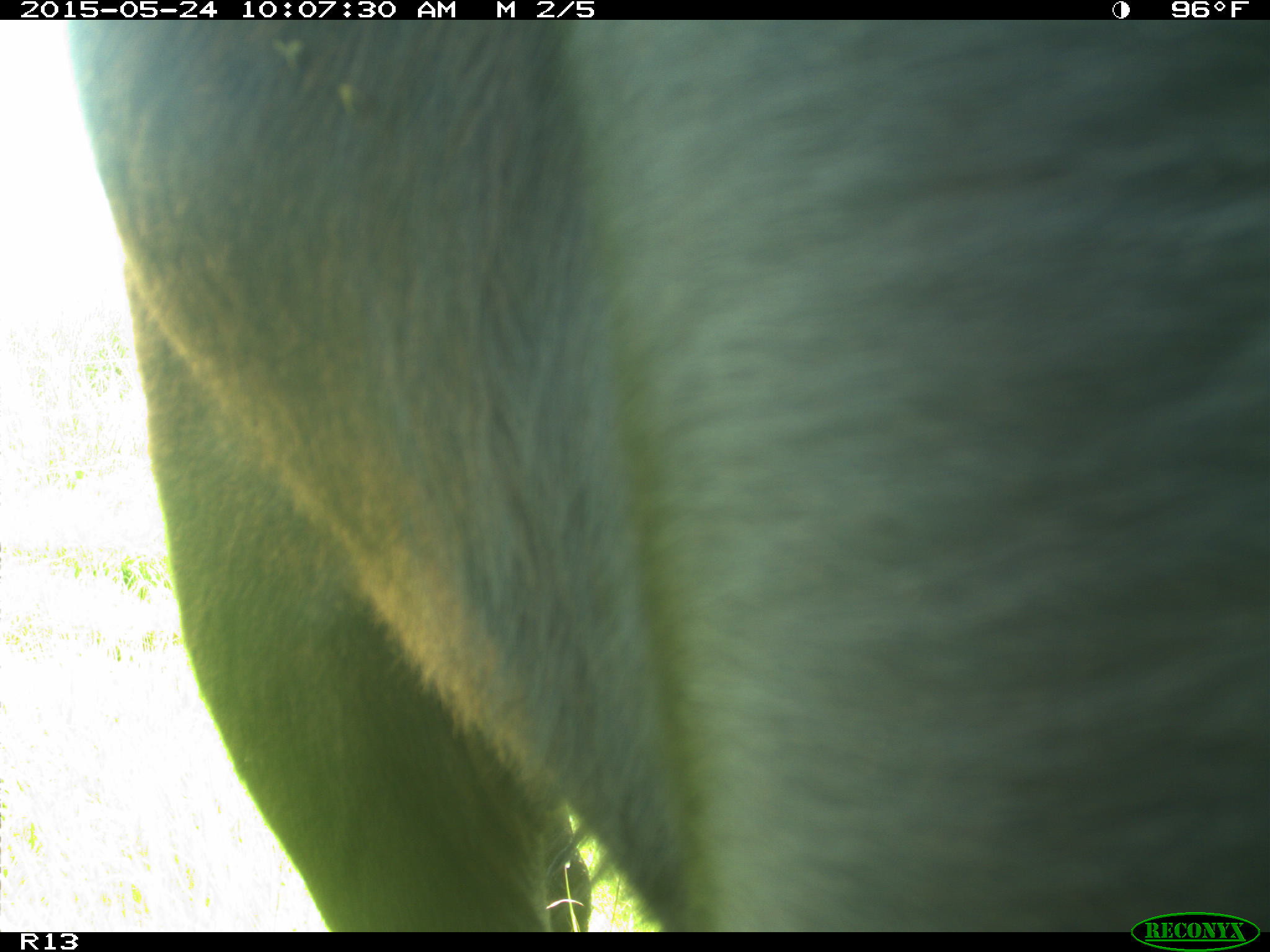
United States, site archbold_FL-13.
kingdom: Animalia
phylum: Chordata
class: Mammalia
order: Artiodactyla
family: Bovidae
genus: Bos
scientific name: Bos taurus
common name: domestic cow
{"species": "Bos taurus (domestic cow)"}